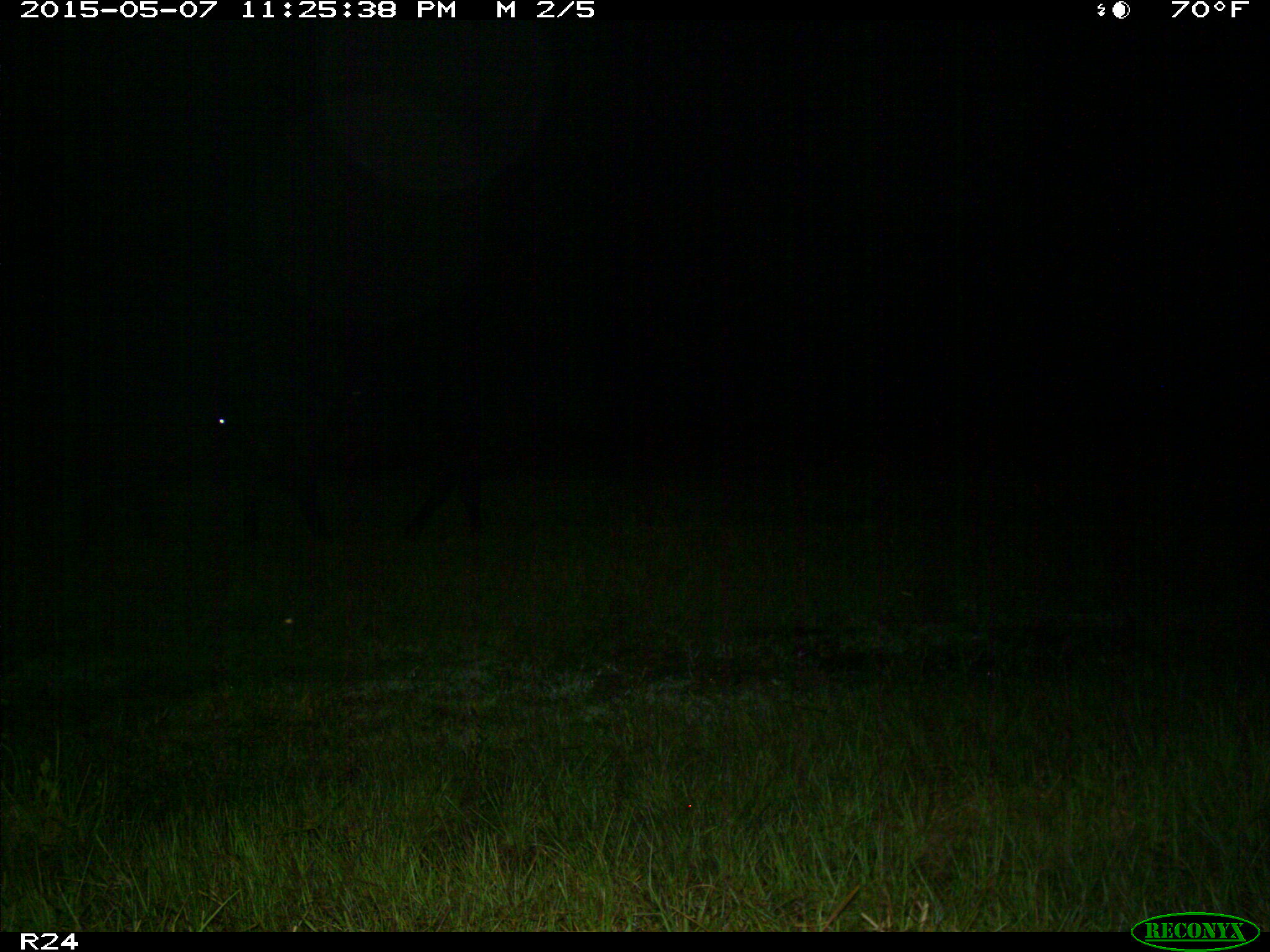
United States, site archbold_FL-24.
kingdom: Animalia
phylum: Chordata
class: Mammalia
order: Artiodactyla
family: Bovidae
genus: Bos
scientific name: Bos taurus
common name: domestic cow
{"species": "Bos taurus (domestic cow)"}